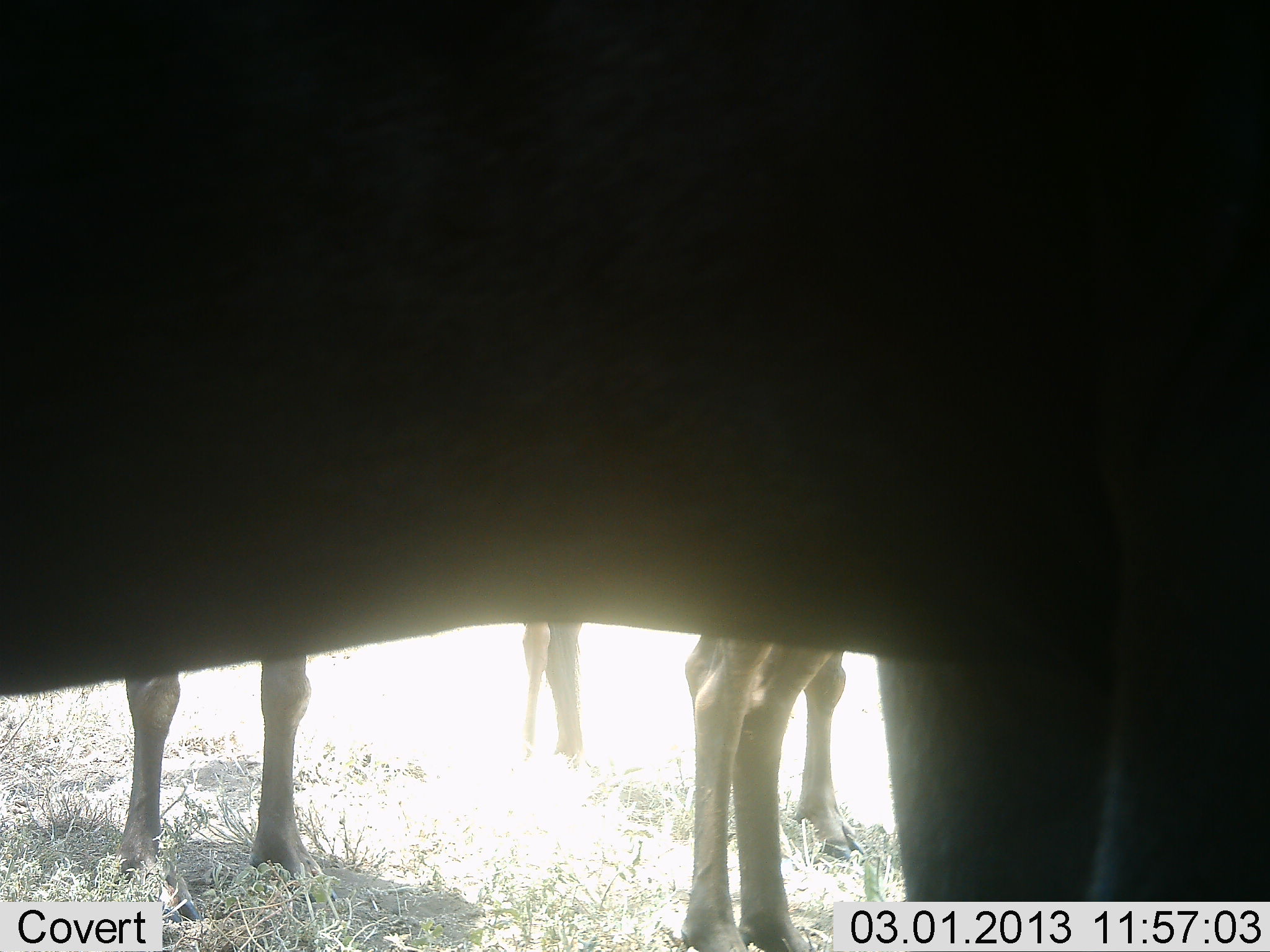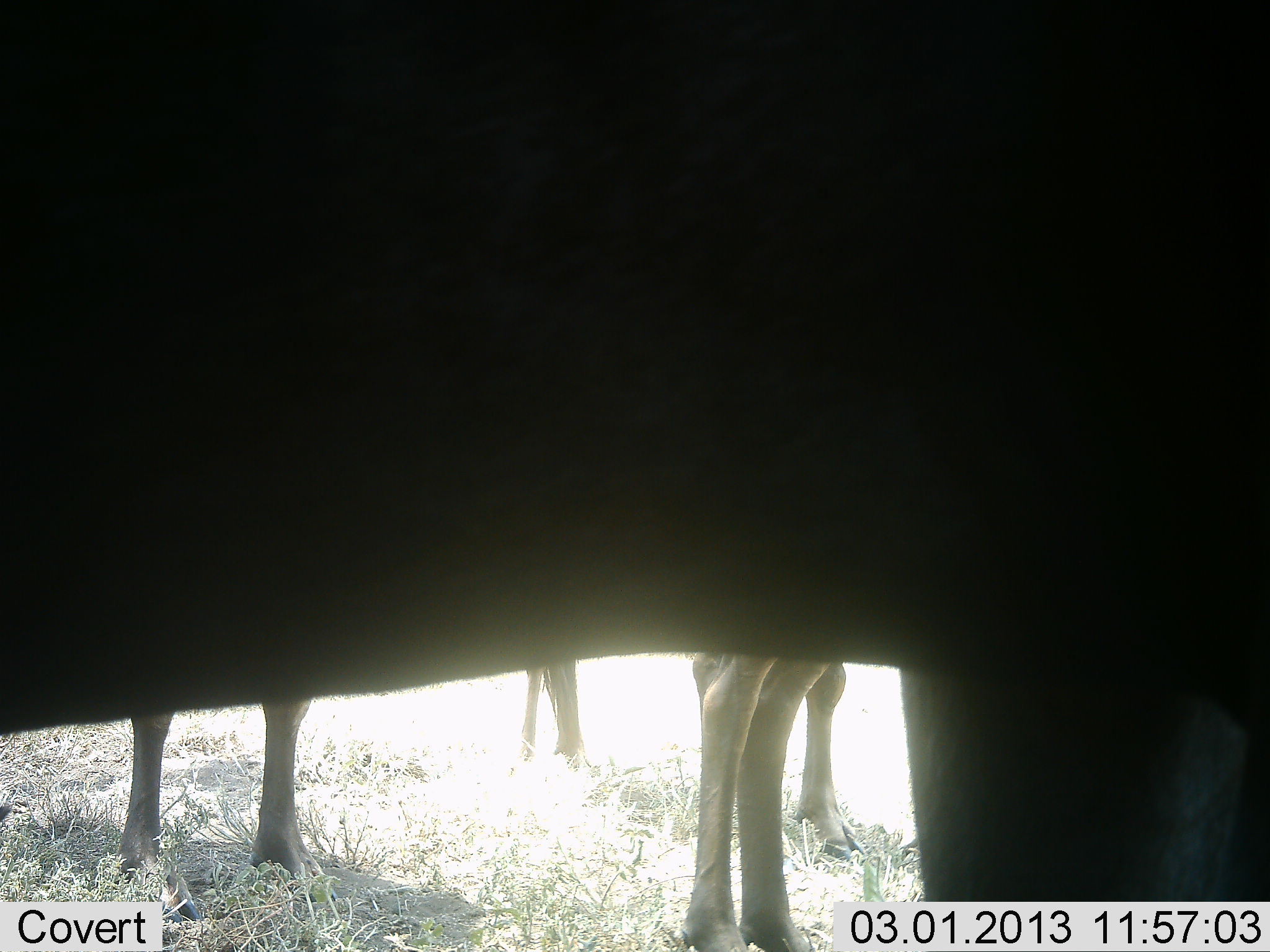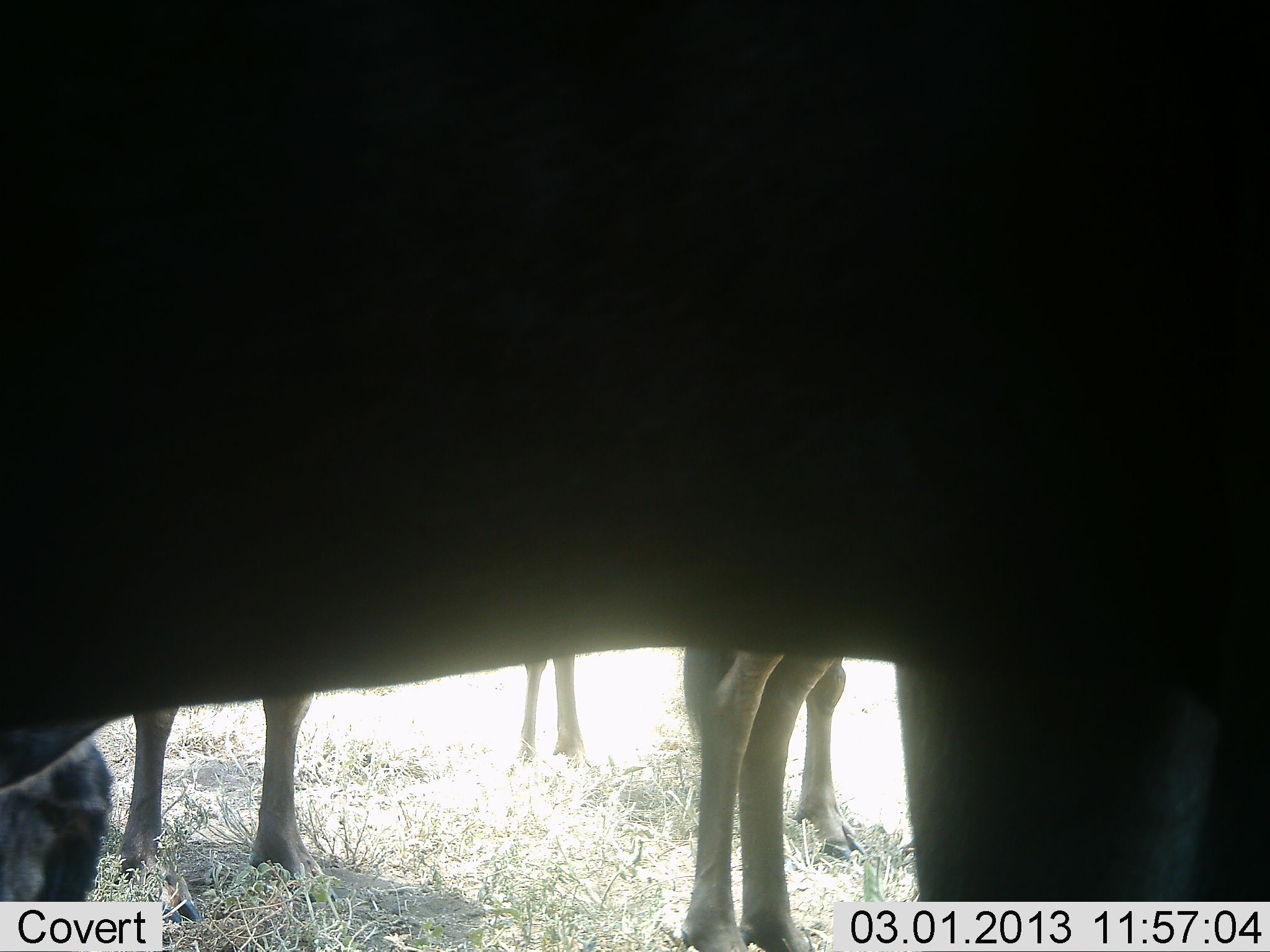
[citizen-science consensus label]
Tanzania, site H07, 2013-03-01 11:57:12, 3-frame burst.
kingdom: Animalia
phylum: Chordata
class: Mammalia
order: Artiodactyla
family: Bovidae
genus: Connochaetes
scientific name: Connochaetes taurinus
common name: blue wildebeest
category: wildebeest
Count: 3.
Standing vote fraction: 100%.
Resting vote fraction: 12%.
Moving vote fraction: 12%.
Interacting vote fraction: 0%.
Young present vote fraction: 12%.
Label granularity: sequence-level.